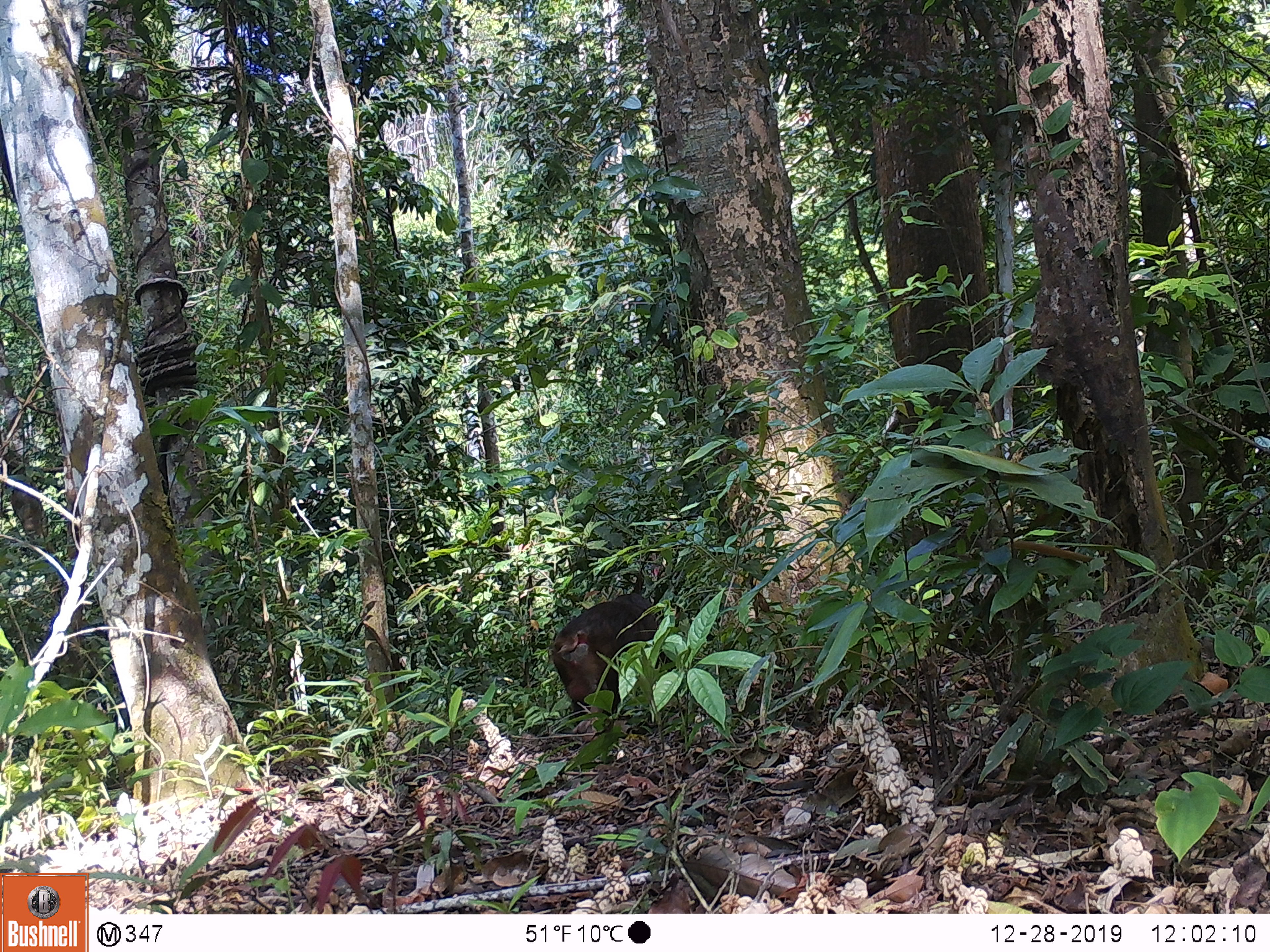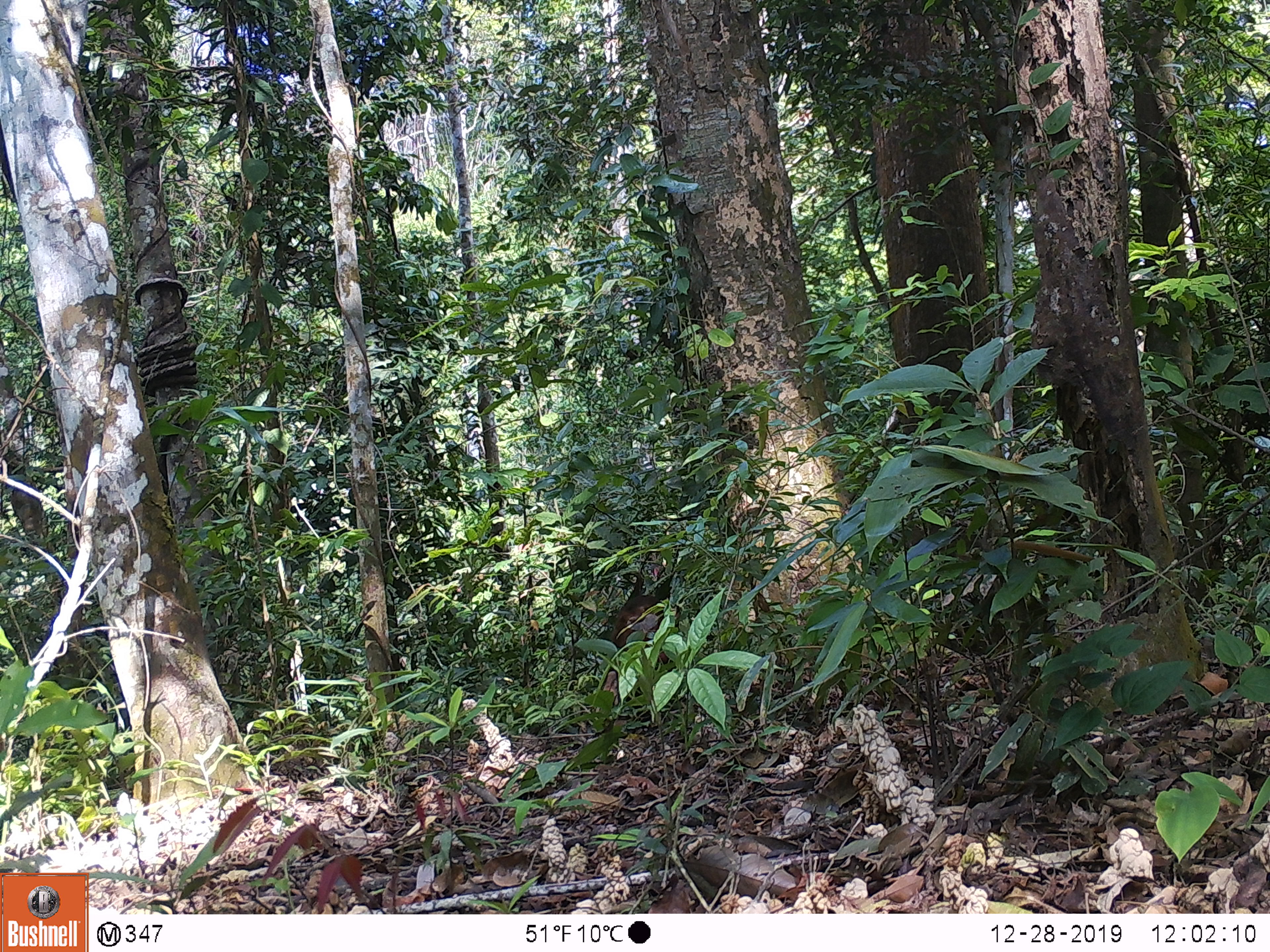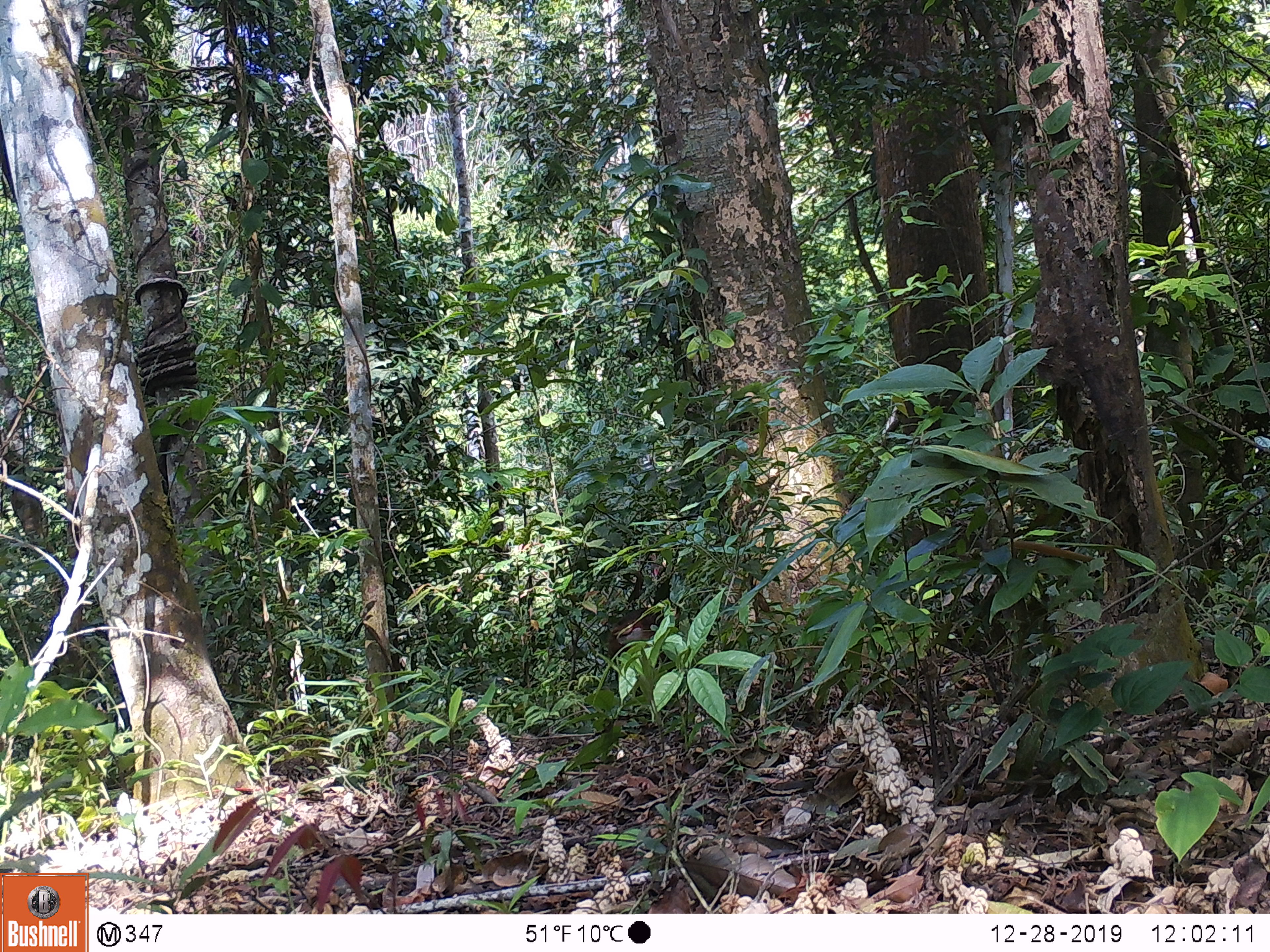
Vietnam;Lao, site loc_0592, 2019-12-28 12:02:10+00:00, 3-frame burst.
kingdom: Animalia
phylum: Chordata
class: Mammalia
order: Primates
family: Cercopithecidae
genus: Macaca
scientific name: Macaca arctoides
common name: stump-tailed macaque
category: stump tailed macaque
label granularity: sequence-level